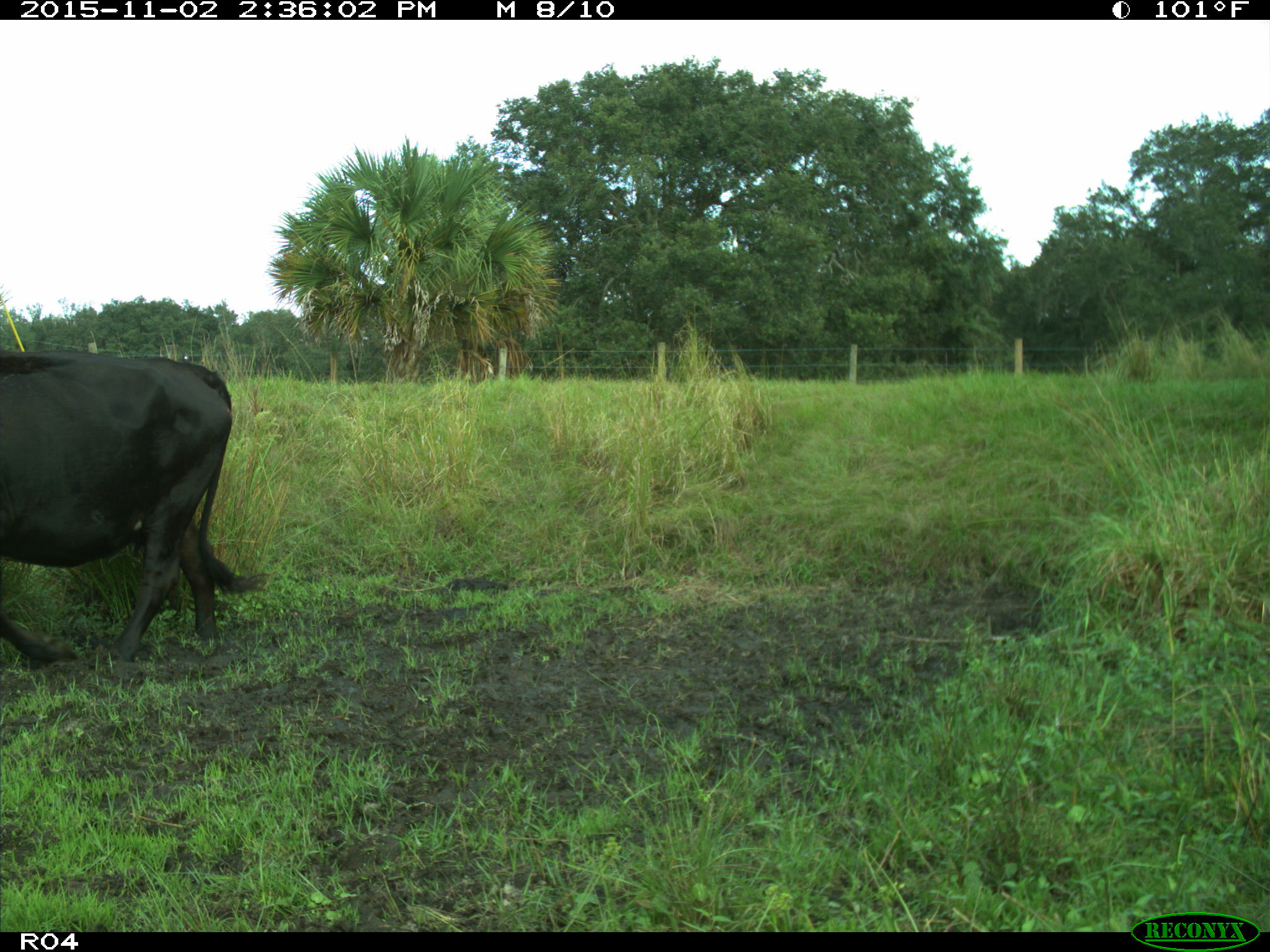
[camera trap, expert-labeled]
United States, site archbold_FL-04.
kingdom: Animalia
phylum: Chordata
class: Mammalia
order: Artiodactyla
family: Bovidae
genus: Bos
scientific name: Bos taurus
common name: domestic cow